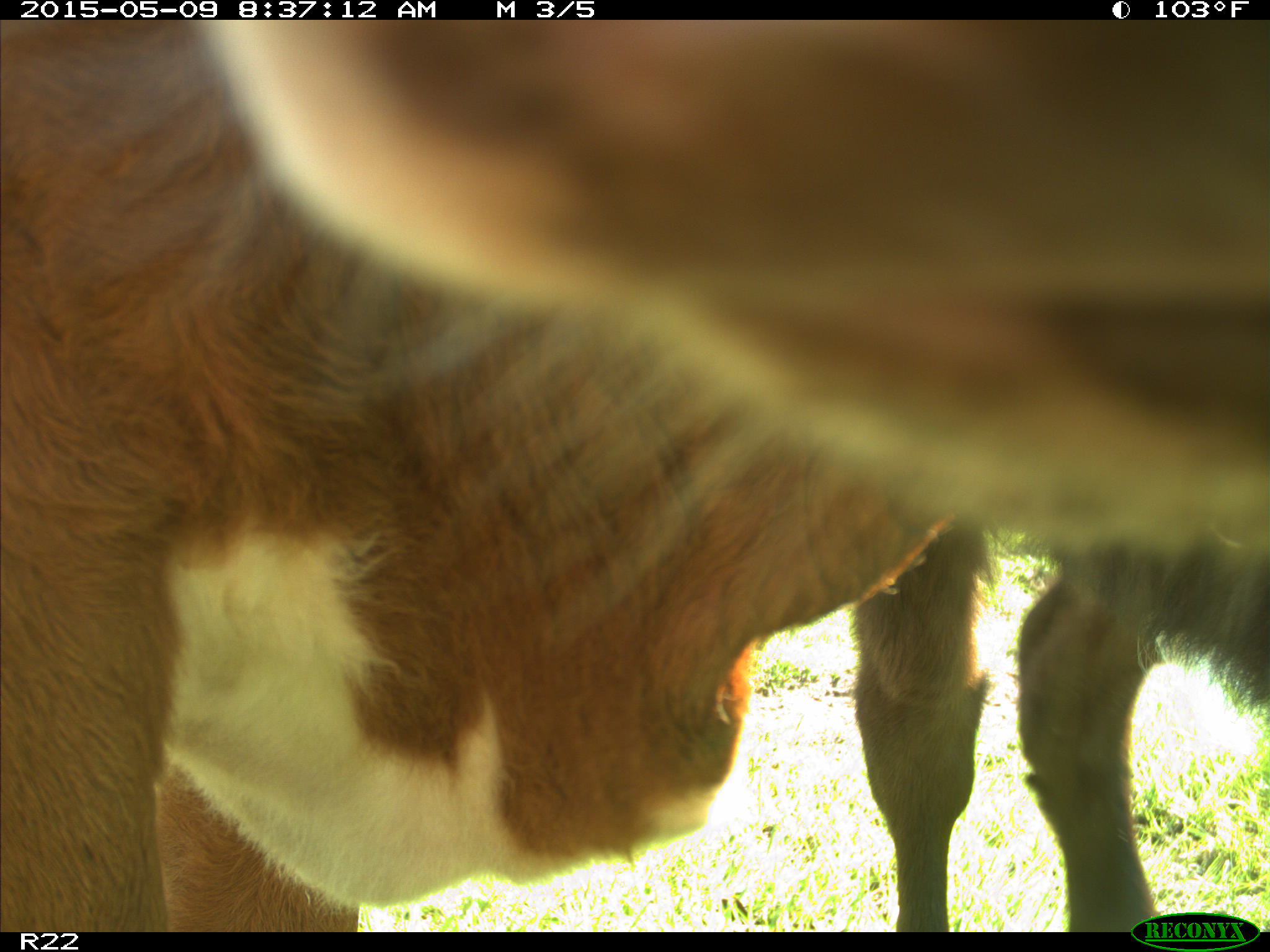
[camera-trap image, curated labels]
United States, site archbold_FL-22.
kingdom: Animalia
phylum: Chordata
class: Mammalia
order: Artiodactyla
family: Bovidae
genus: Bos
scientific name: Bos taurus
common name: domestic cow